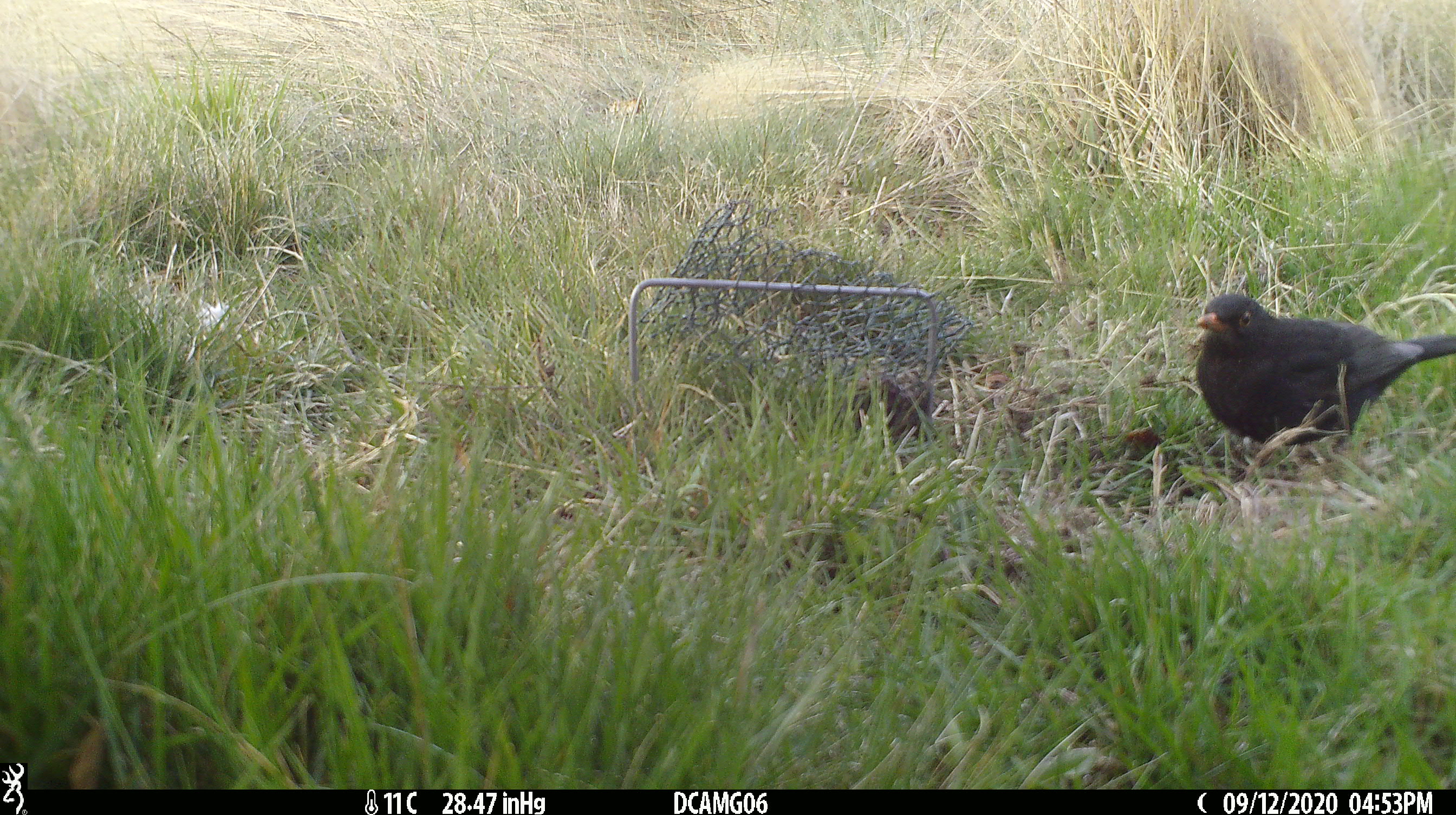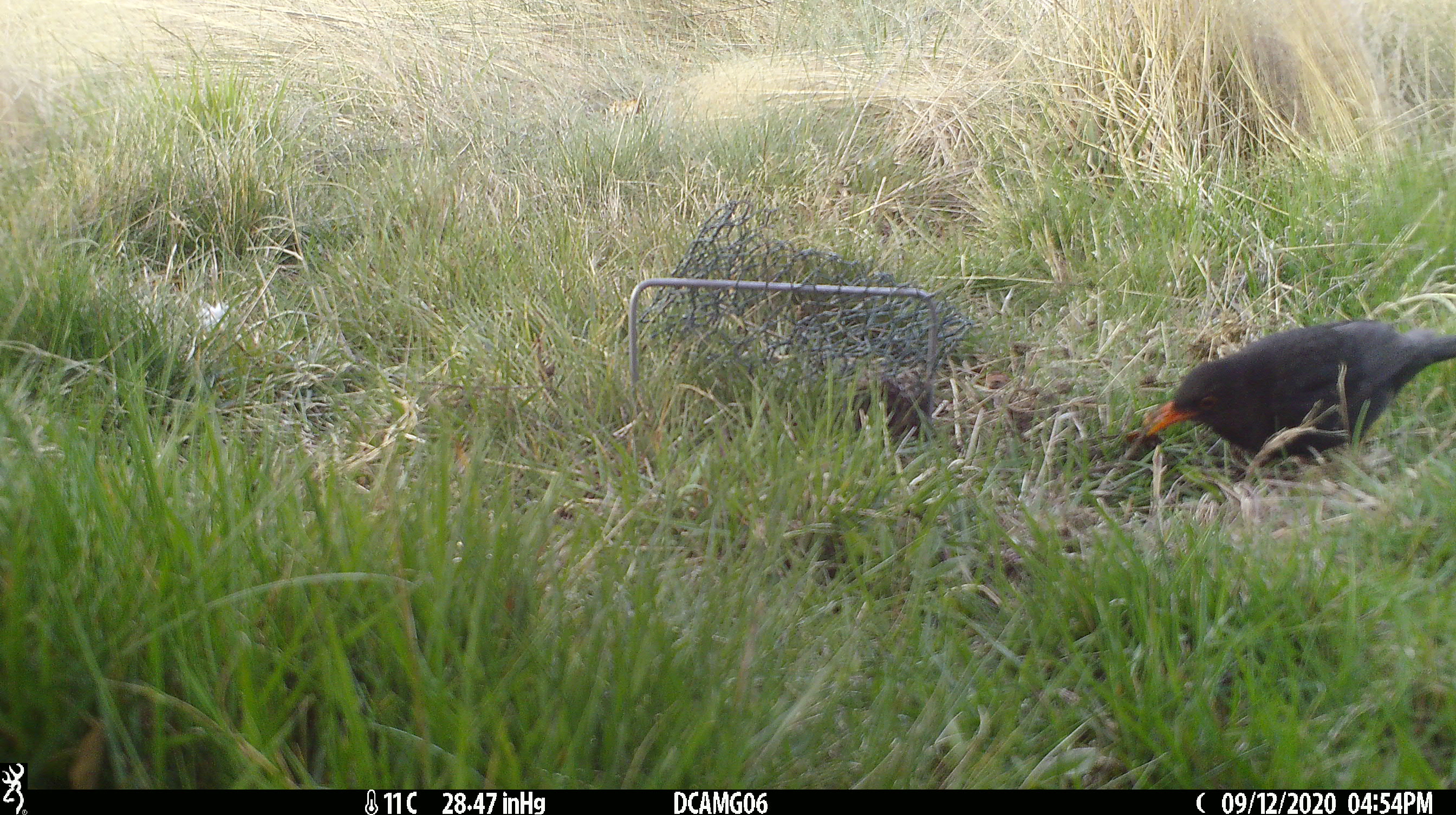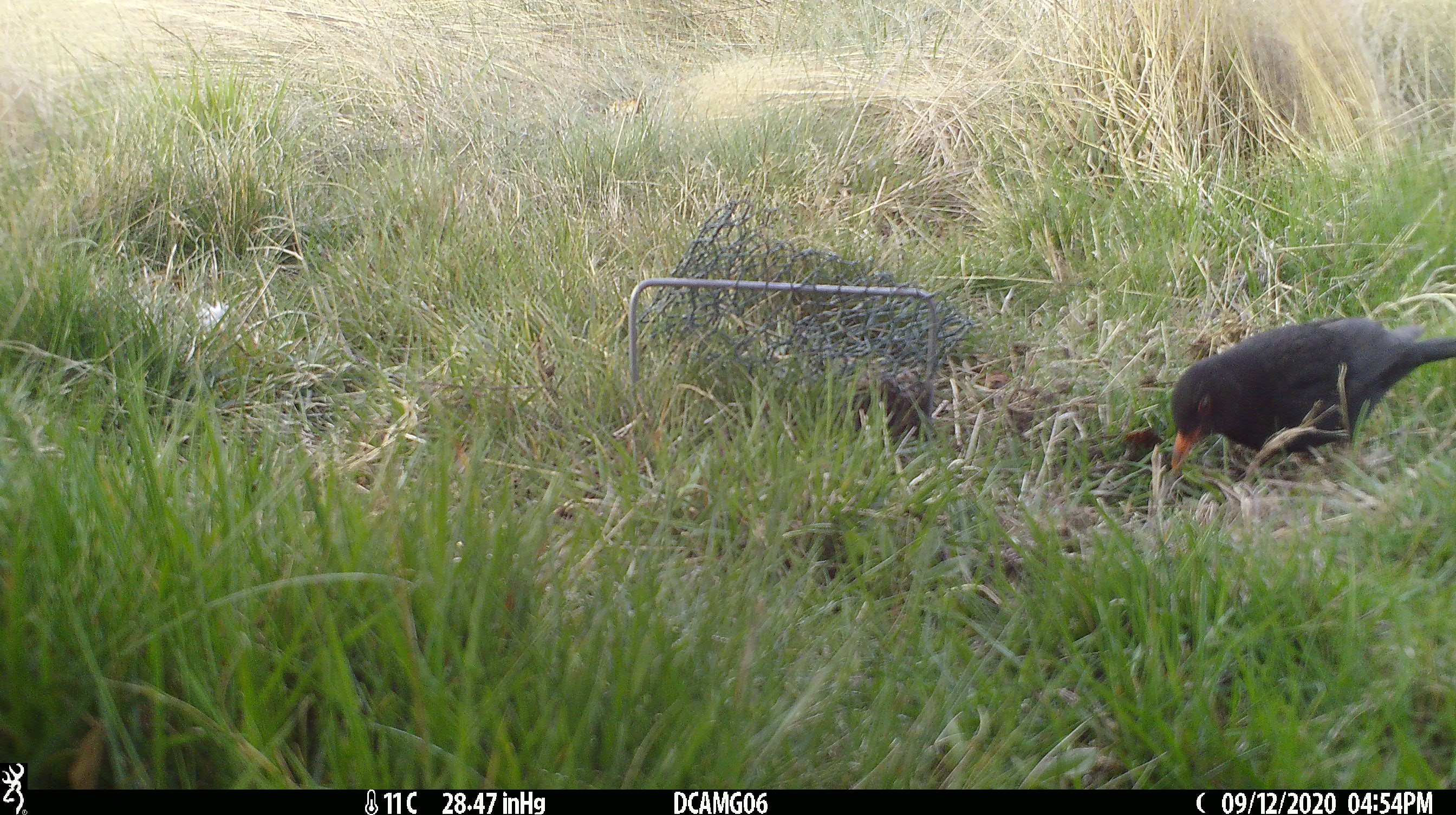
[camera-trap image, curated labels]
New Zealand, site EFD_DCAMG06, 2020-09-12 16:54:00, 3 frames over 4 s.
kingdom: Animalia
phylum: Chordata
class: Aves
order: Passeriformes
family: Turdidae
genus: Turdus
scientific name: Turdus merula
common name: eurasian blackbird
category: blackbird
Blackbird (eurasian blackbird) (Turdus merula).